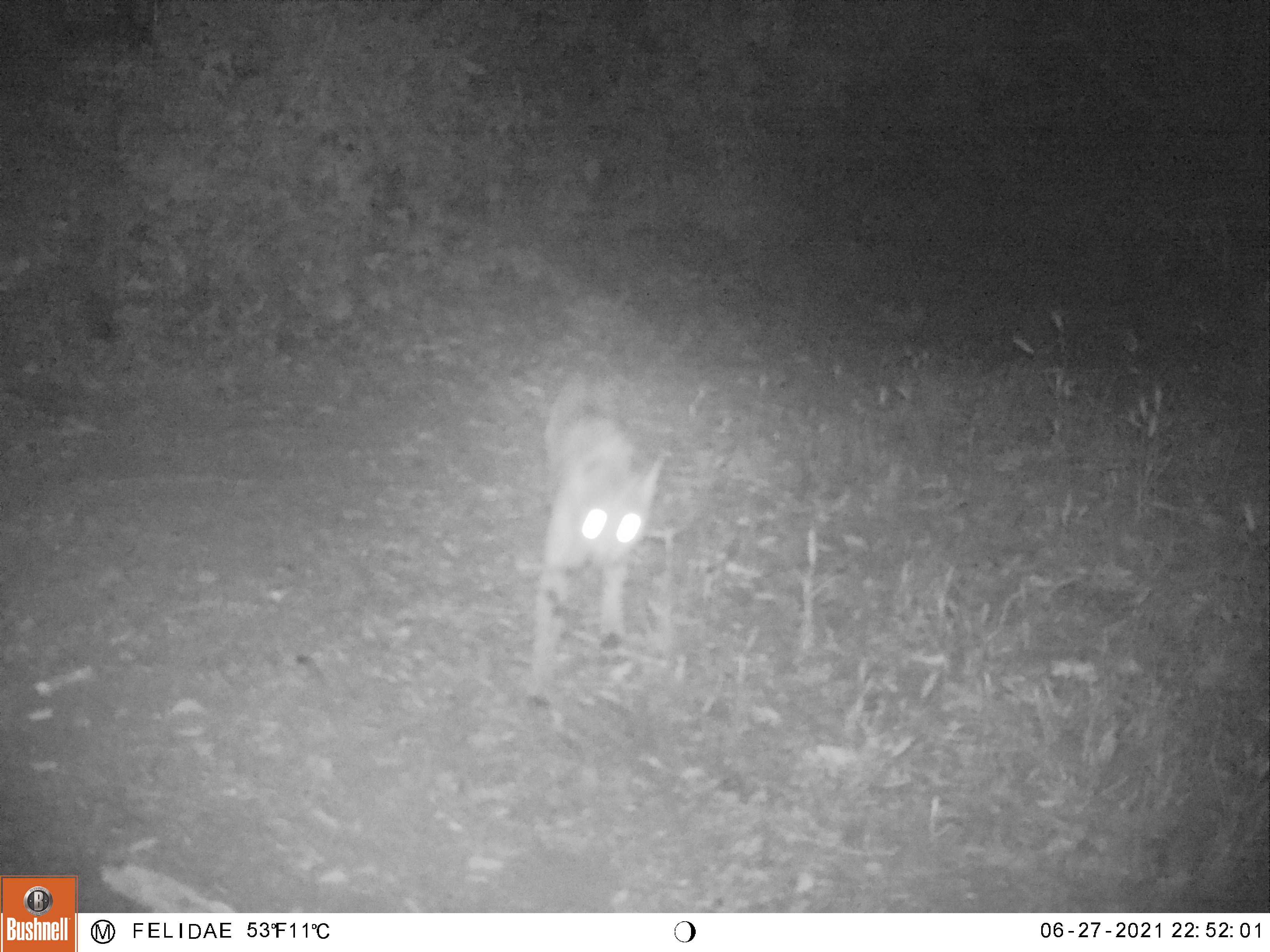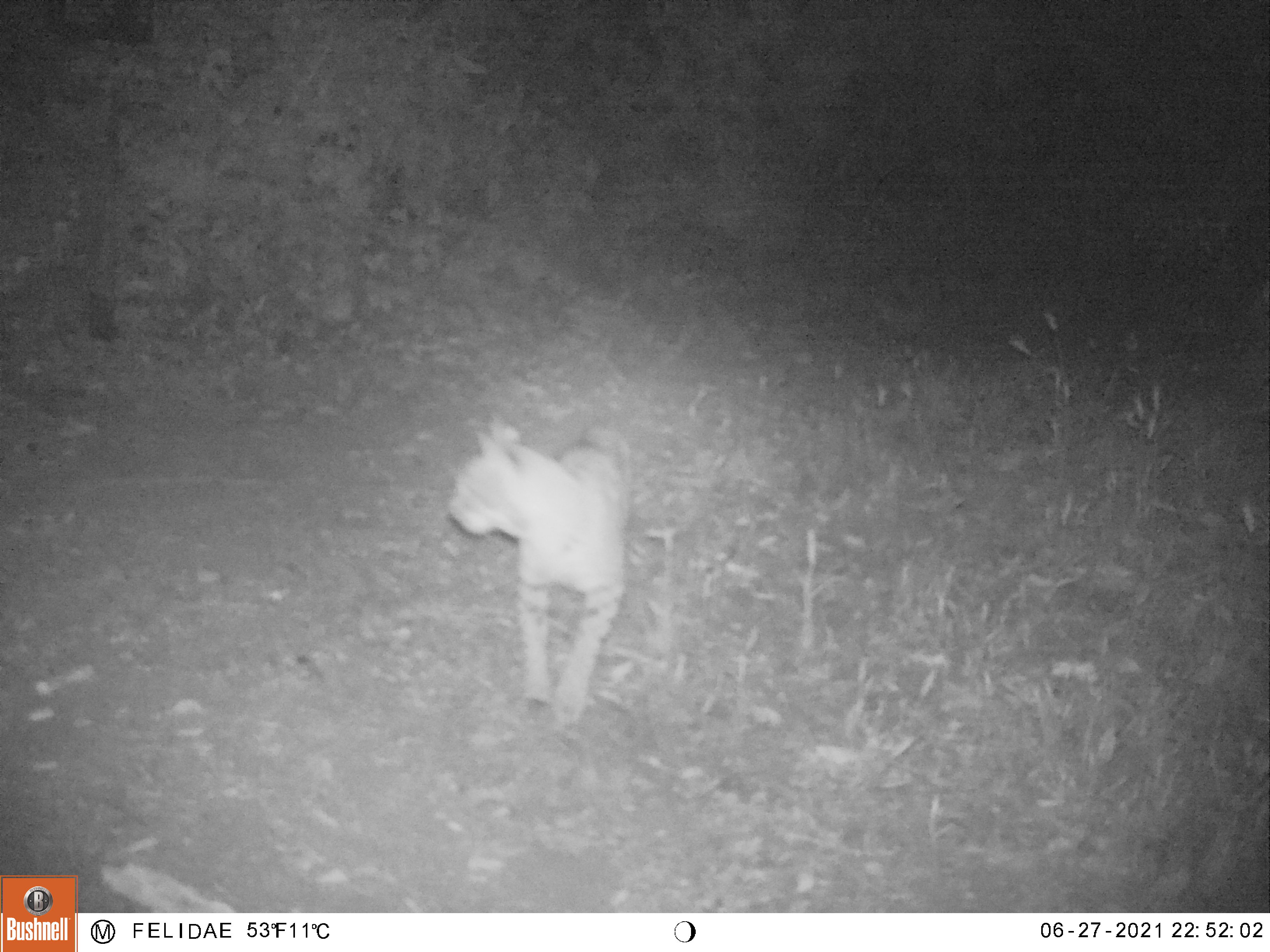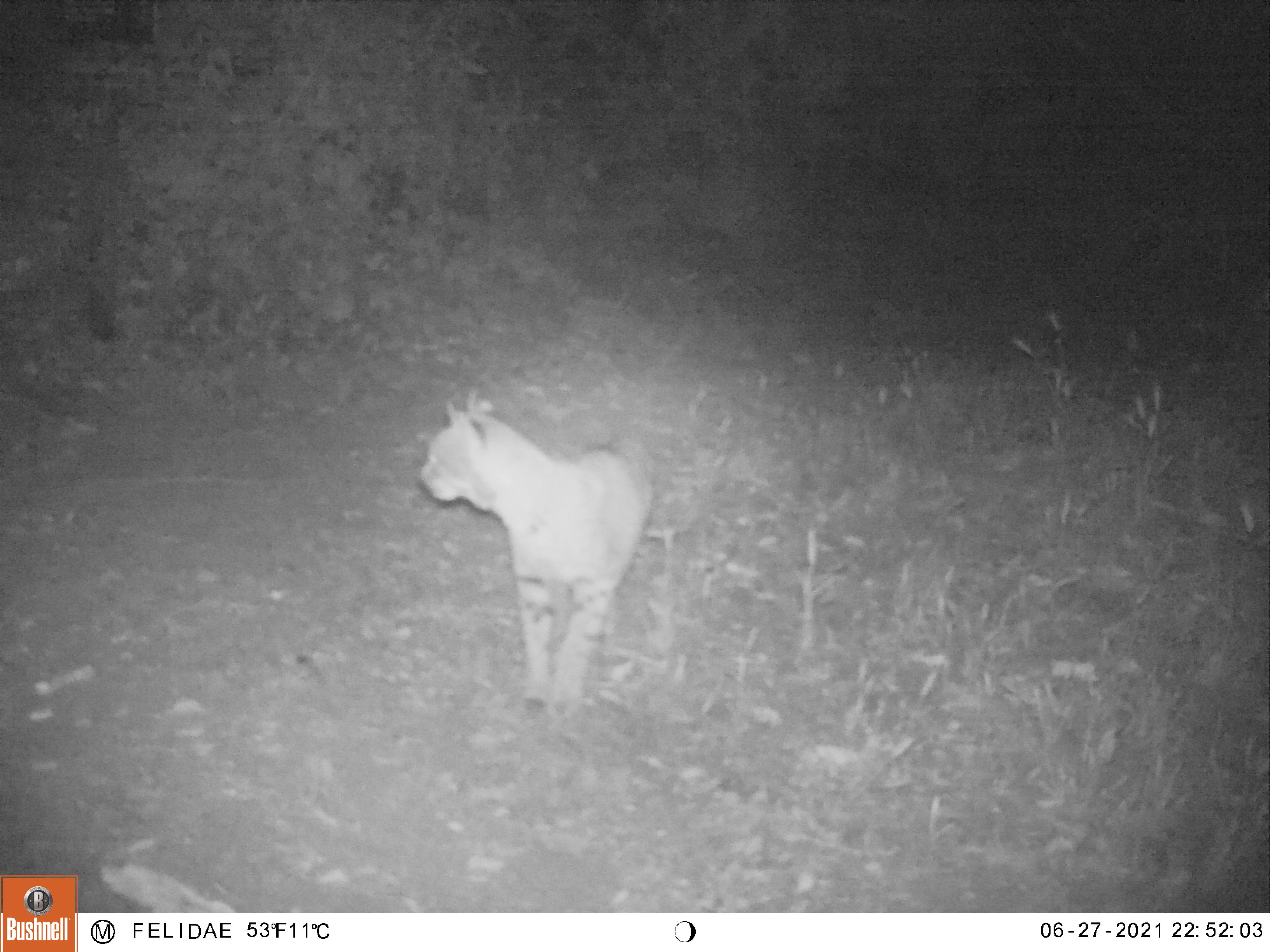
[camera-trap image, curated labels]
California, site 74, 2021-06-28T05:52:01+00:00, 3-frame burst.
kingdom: Animalia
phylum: Chordata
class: Mammalia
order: Carnivora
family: Felidae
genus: Lynx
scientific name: Lynx rufus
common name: bobcat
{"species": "bobcat (Lynx rufus)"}